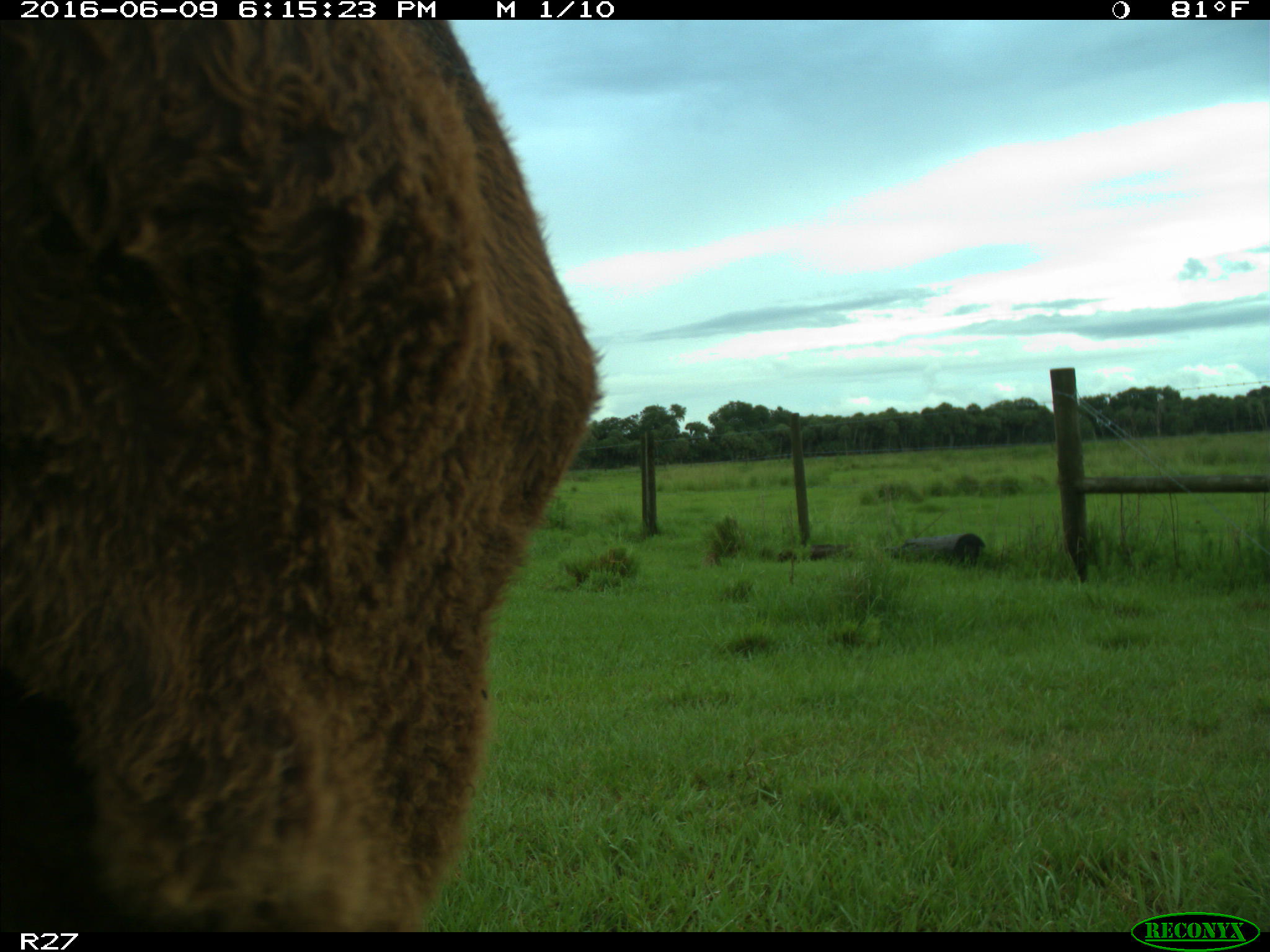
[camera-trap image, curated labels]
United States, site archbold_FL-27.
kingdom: Animalia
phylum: Chordata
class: Mammalia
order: Artiodactyla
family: Bovidae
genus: Bos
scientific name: Bos taurus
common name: domestic cow